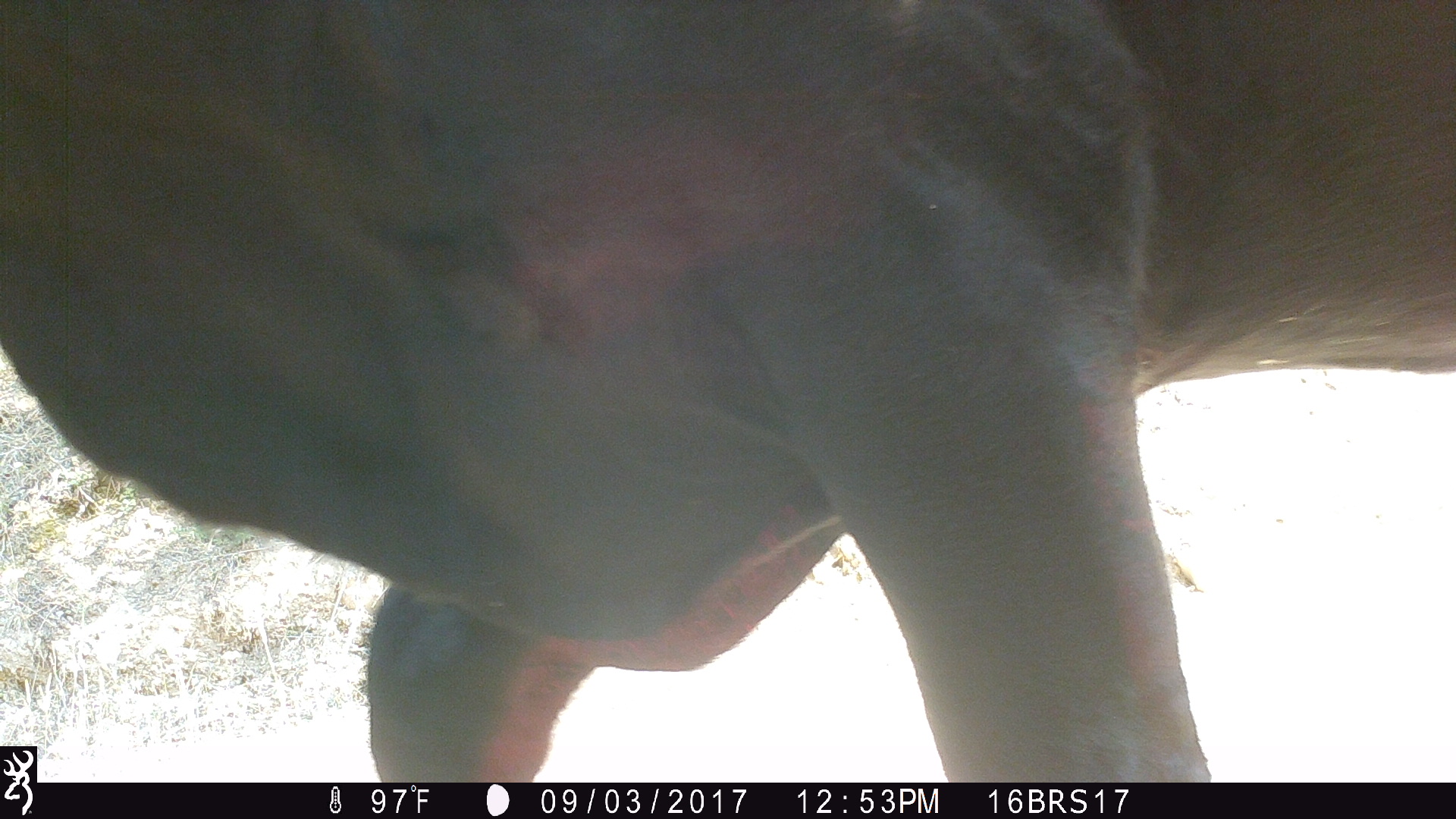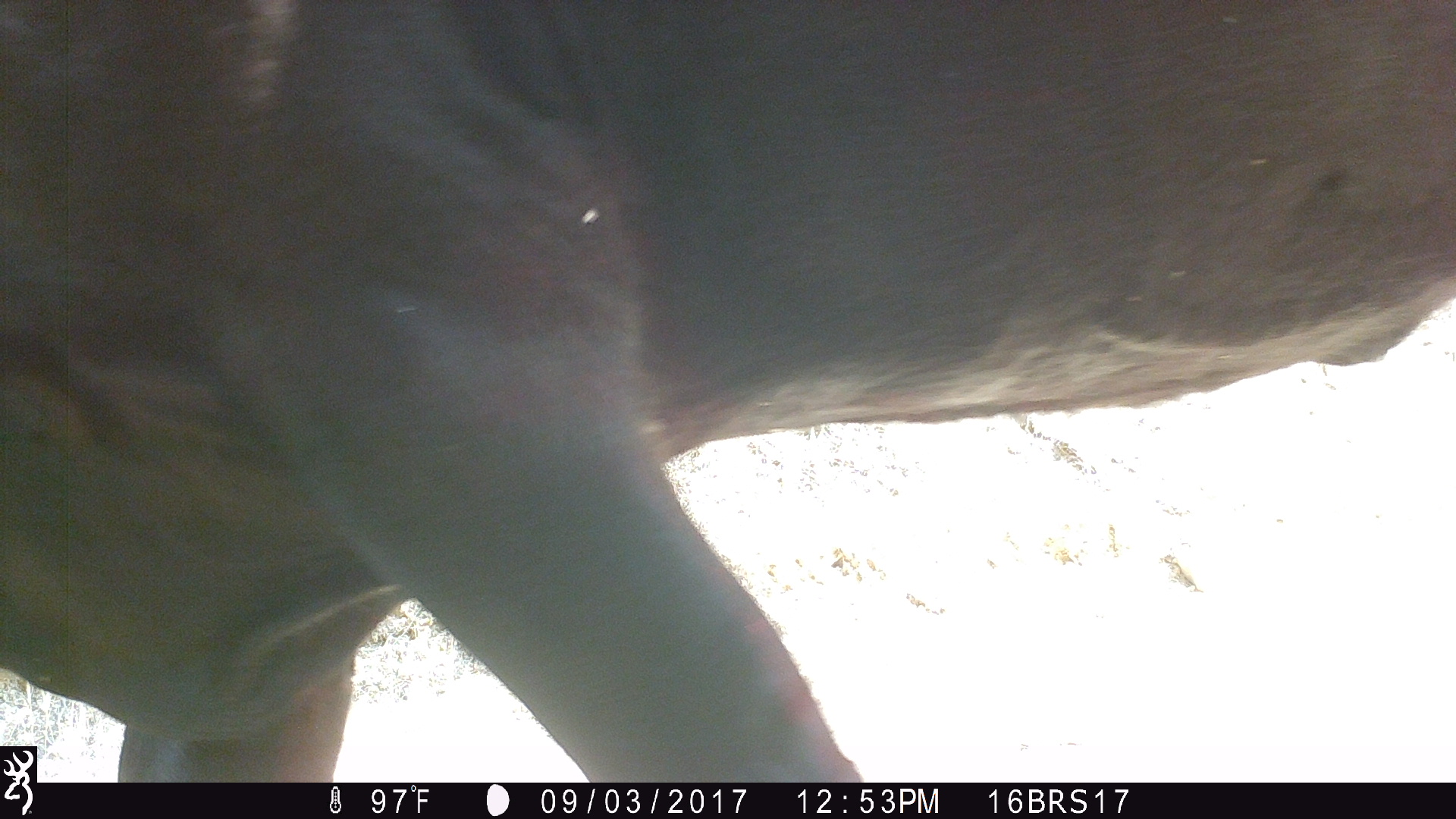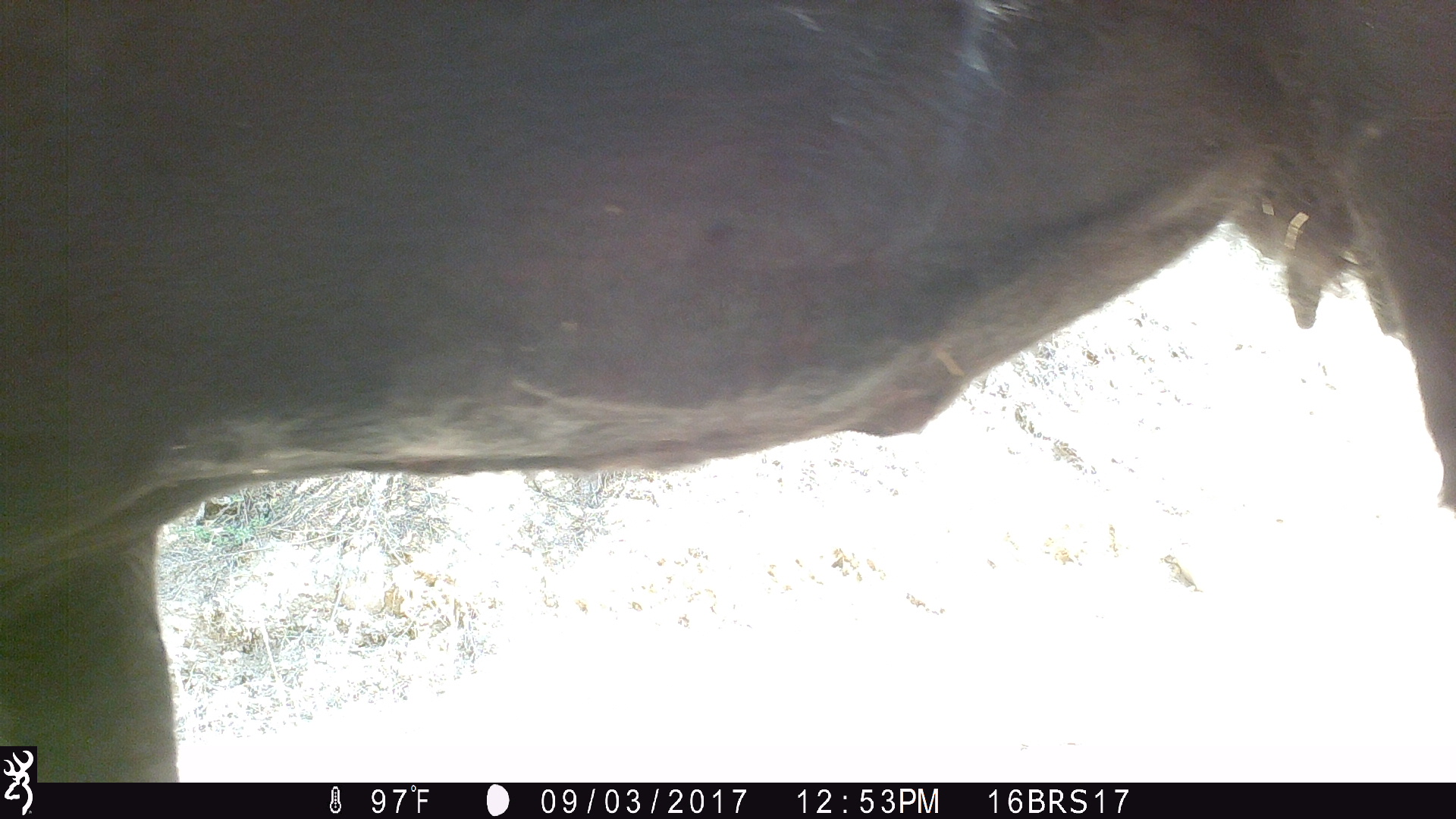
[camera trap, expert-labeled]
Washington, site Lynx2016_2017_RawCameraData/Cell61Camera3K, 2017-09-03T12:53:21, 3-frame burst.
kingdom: Animalia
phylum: Chordata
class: Mammalia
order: Artiodactyla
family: Bovidae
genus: Bos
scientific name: Bos taurus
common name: domestic cattle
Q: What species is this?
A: Domestic cattle (Bos taurus).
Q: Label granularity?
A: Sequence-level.